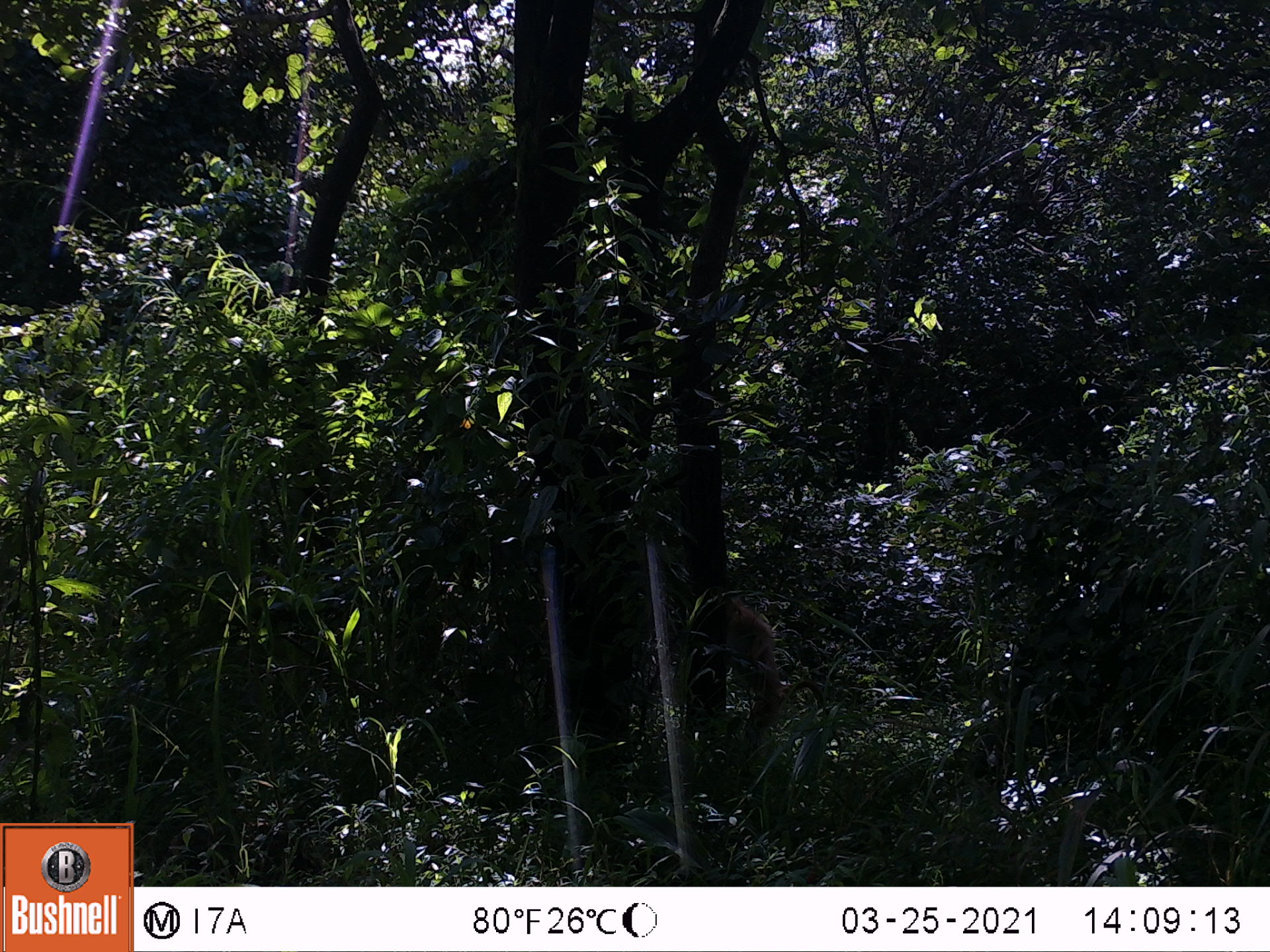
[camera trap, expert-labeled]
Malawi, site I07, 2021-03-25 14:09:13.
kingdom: Animalia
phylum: Chordata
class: Mammalia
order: Primates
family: Cercopithecidae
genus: Papio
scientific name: Papio cynocephalus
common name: yellow baboon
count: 1